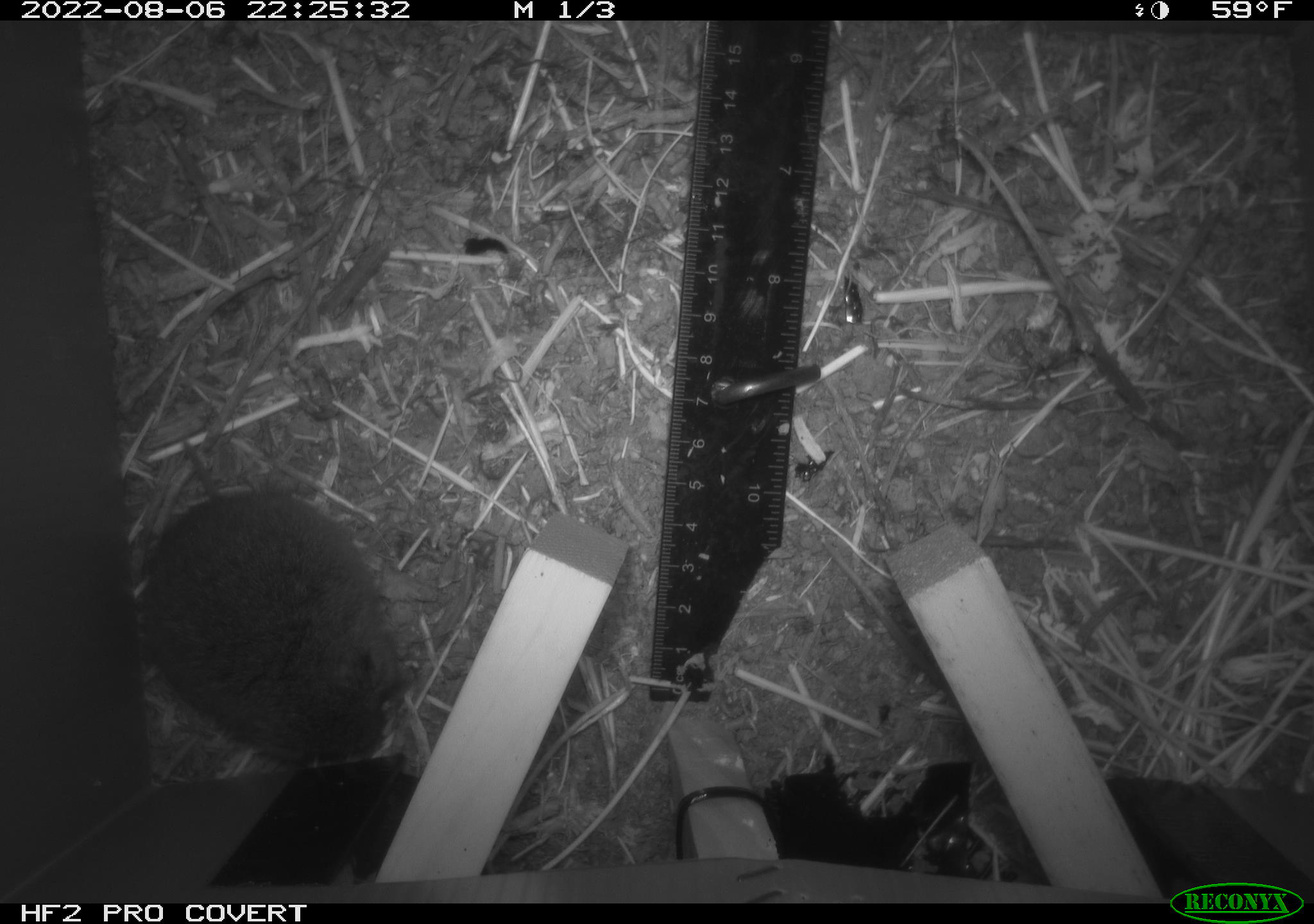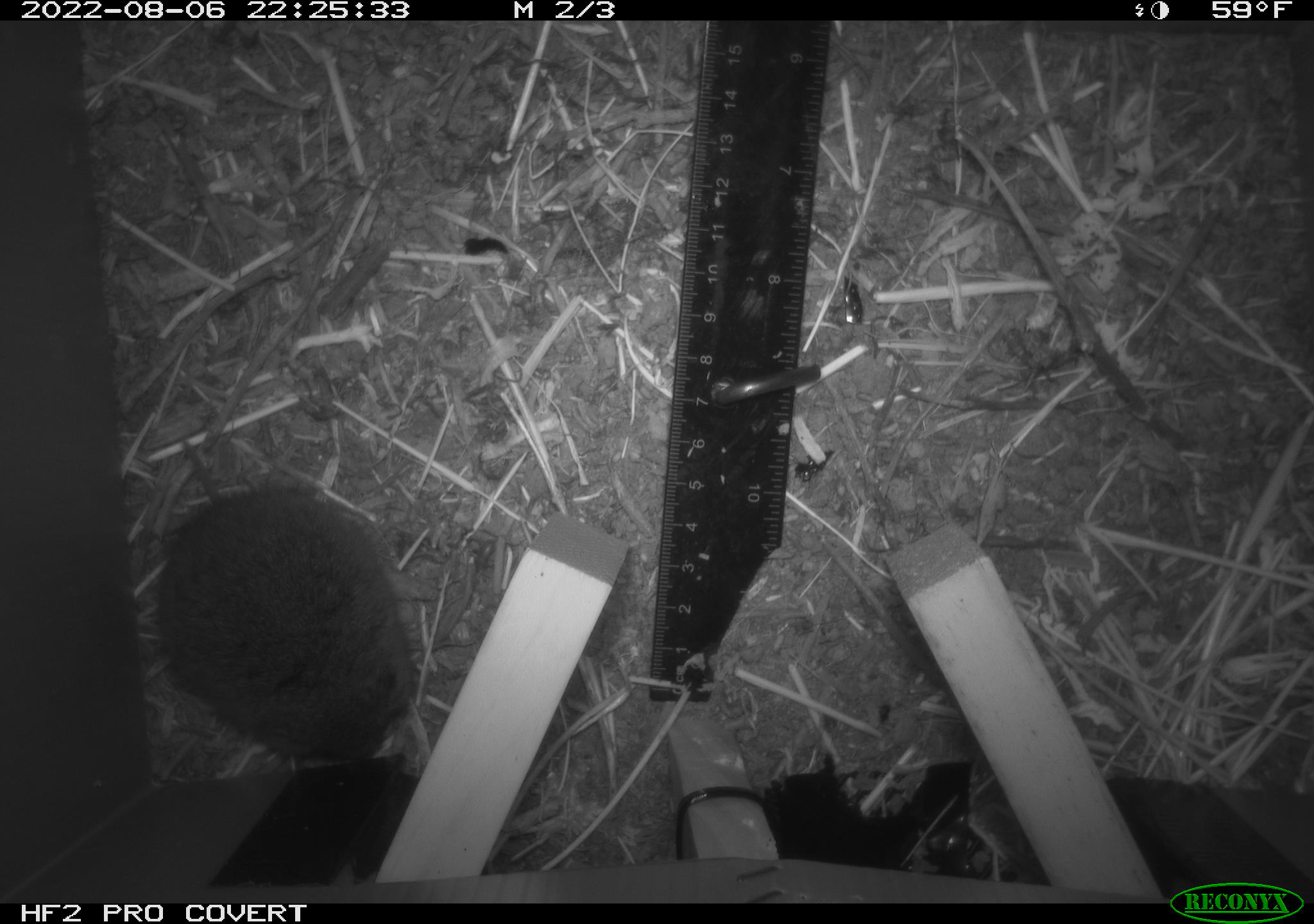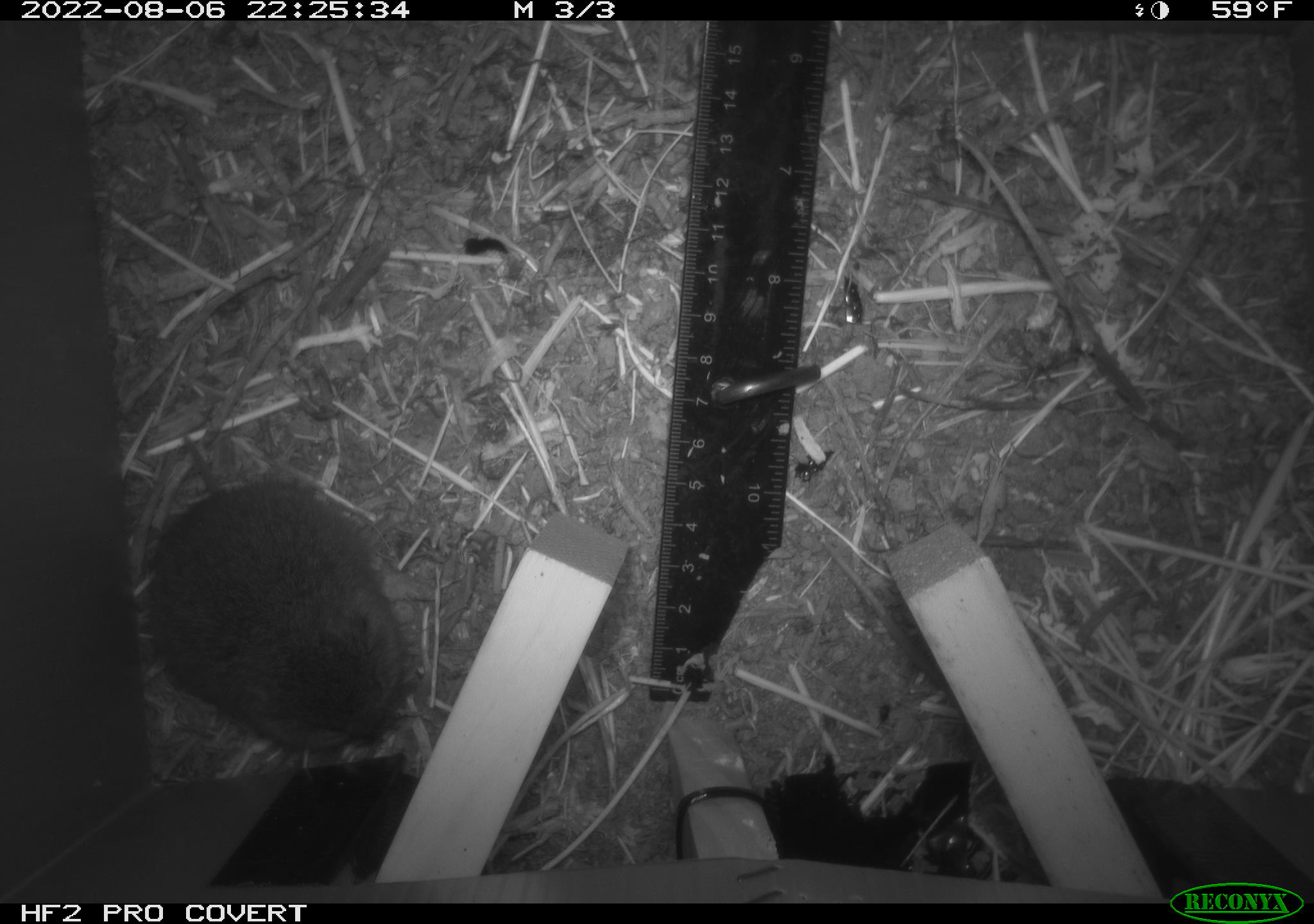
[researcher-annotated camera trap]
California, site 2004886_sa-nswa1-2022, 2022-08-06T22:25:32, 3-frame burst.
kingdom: Animalia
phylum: Chordata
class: Mammalia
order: Rodentia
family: Cricetidae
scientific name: Cricetidae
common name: hamsters, voles, lemmings, and allies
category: cricetidae family